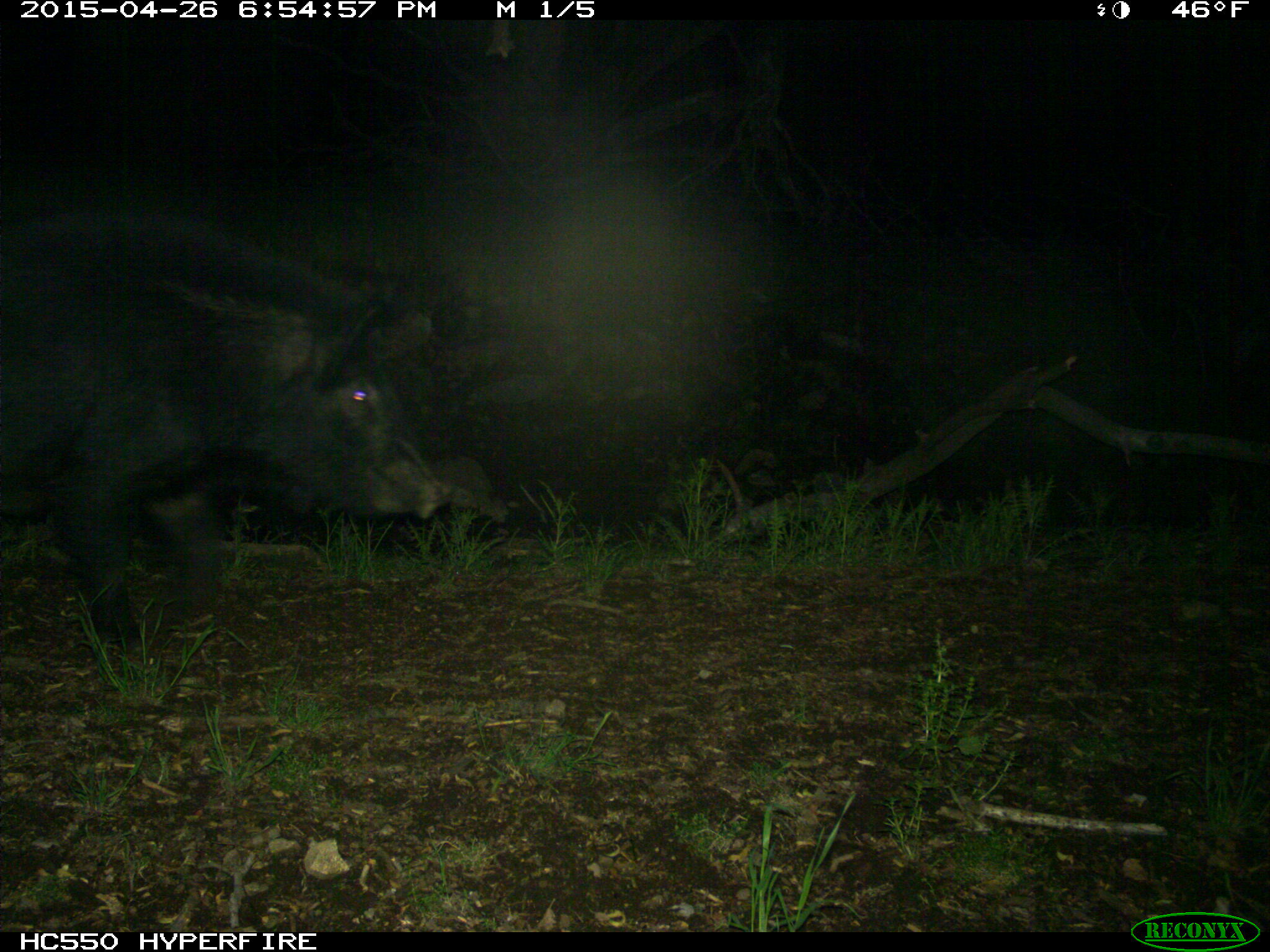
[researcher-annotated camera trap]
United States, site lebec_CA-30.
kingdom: Animalia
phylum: Chordata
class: Mammalia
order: Artiodactyla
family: Suidae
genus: Sus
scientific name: Sus scrofa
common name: wild boar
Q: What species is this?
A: Sus scrofa (wild boar).